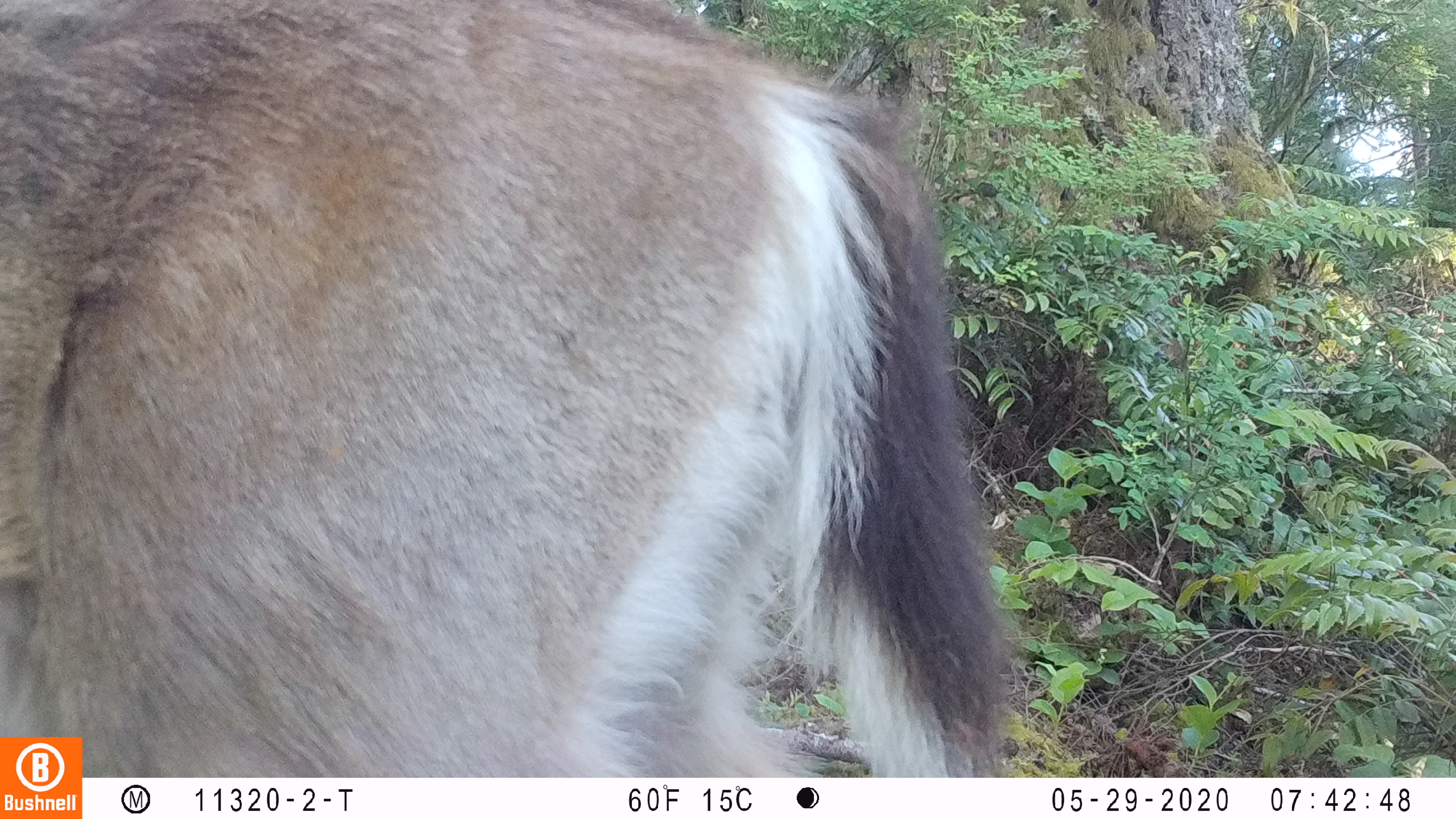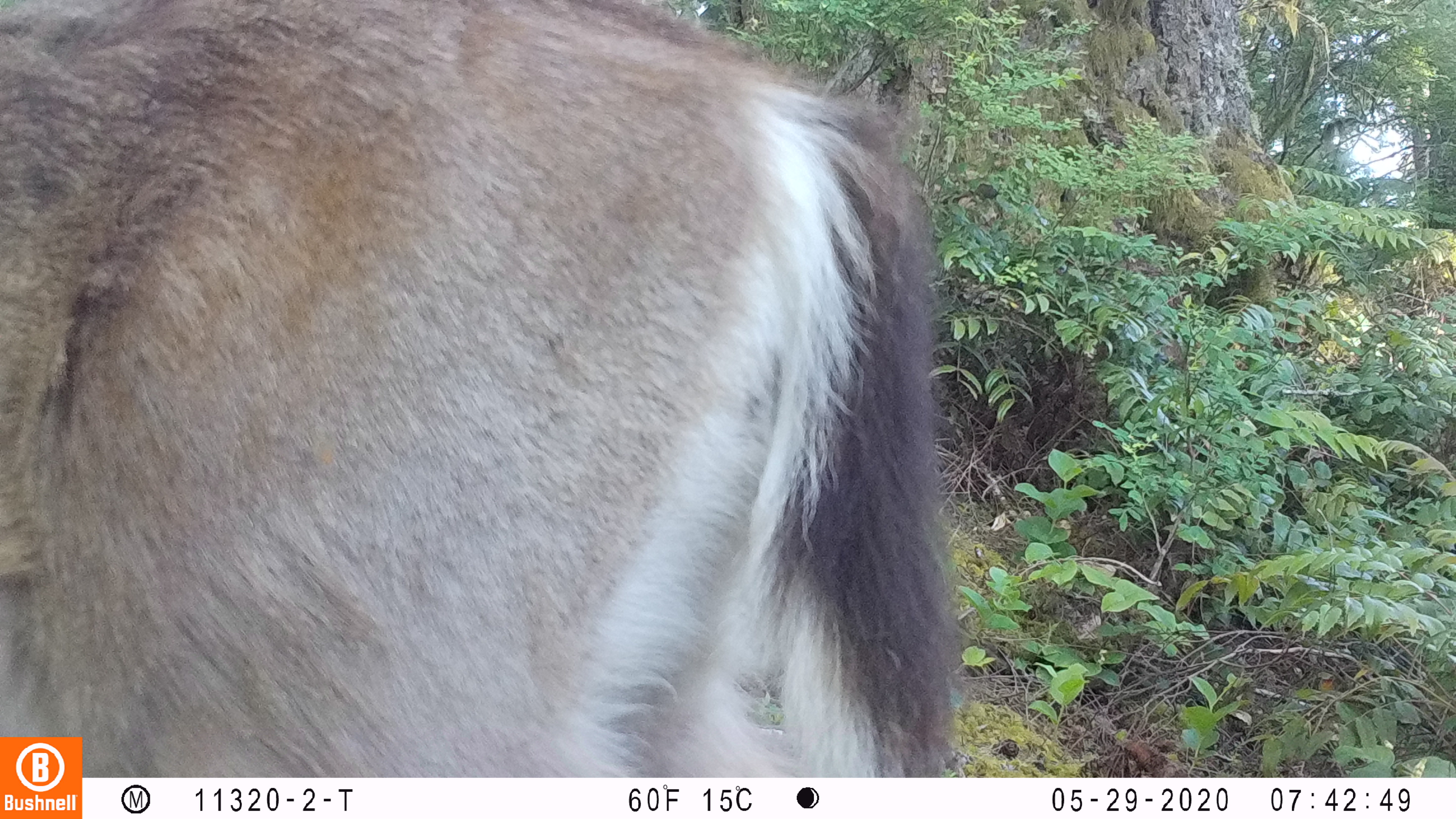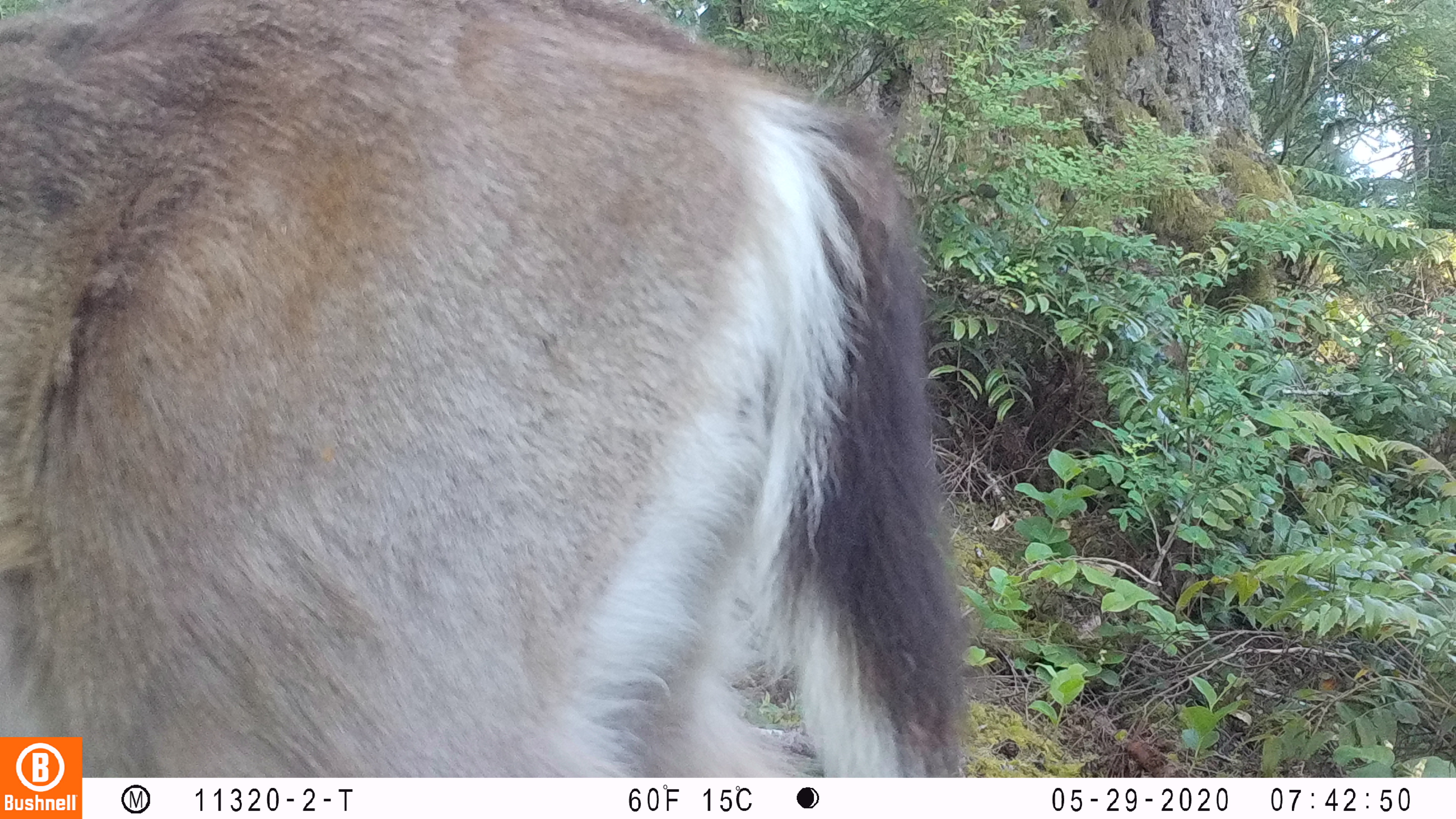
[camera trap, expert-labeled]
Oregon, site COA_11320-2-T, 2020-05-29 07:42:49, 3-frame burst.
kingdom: Animalia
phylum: Chordata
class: Mammalia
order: Artiodactyla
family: Cervidae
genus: Odocoileus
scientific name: Odocoileus hemionus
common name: black-tailed deer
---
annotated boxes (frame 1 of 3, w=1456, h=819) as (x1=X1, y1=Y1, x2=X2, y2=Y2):
black-tailed deer: (x1=0, y1=0, x2=1007, y2=725)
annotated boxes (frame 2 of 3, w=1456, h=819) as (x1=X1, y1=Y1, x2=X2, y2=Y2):
black-tailed deer: (x1=0, y1=2, x2=967, y2=727)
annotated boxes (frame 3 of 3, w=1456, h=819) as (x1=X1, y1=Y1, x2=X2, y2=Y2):
black-tailed deer: (x1=2, y1=1, x2=969, y2=732)